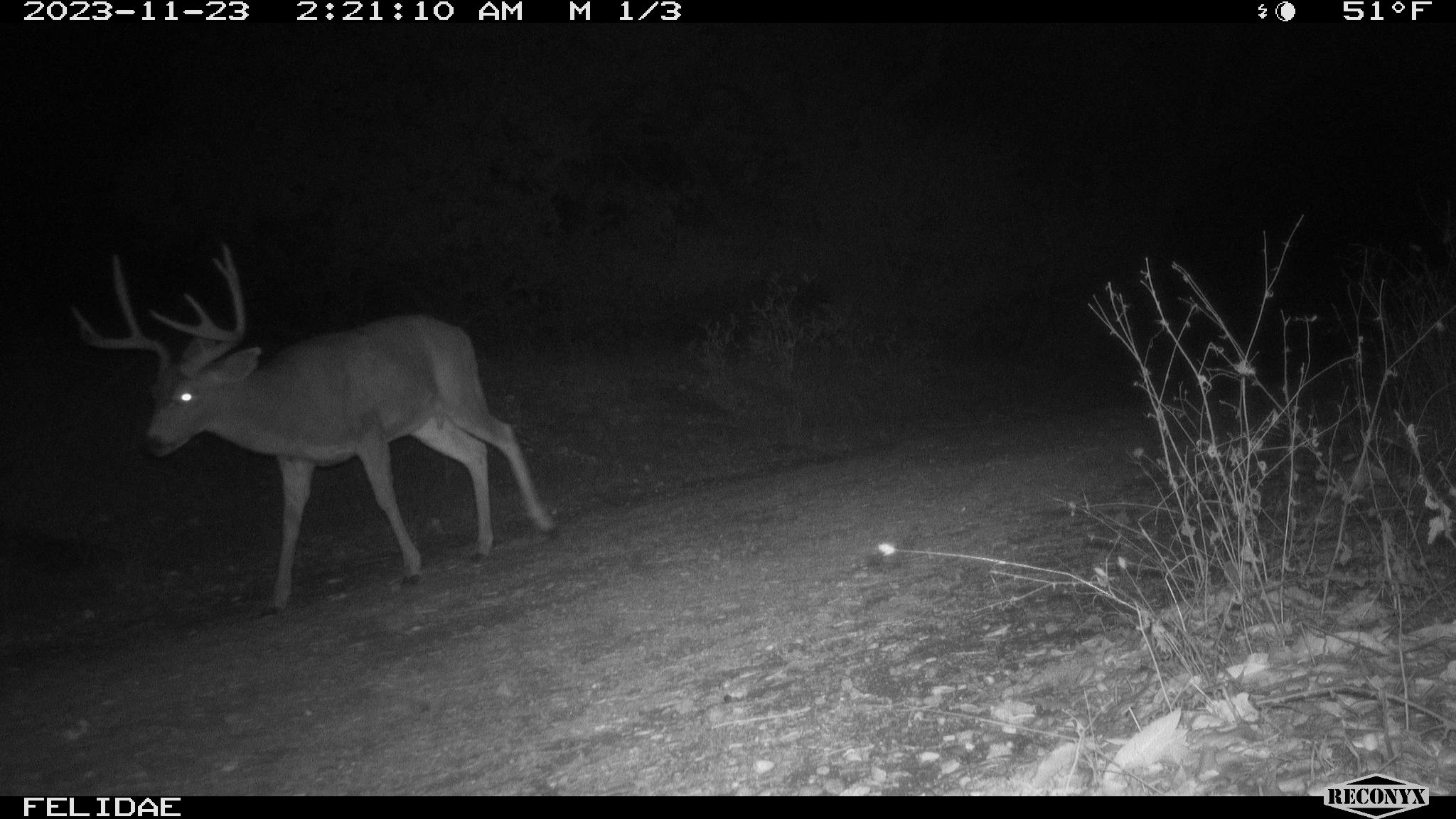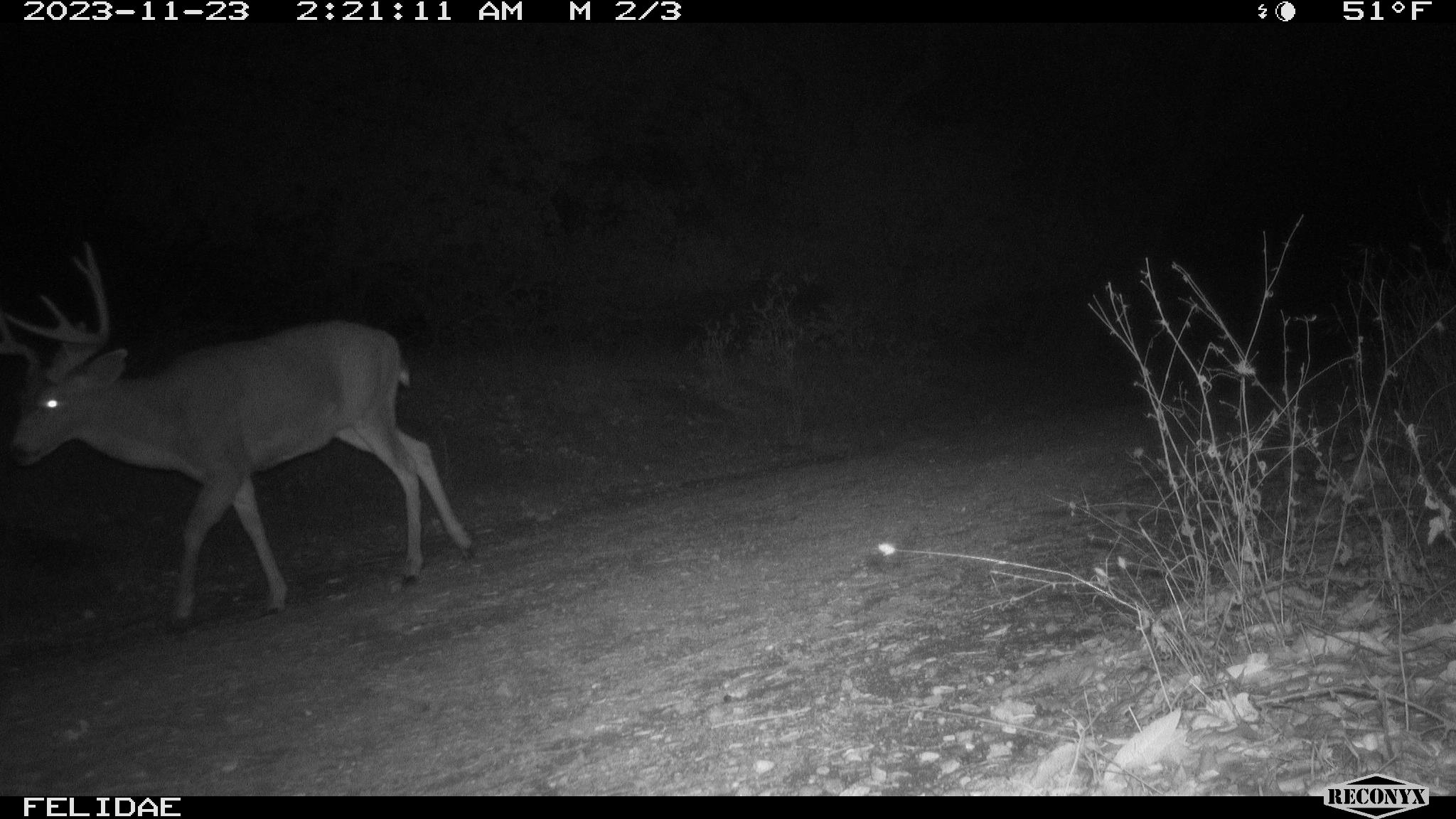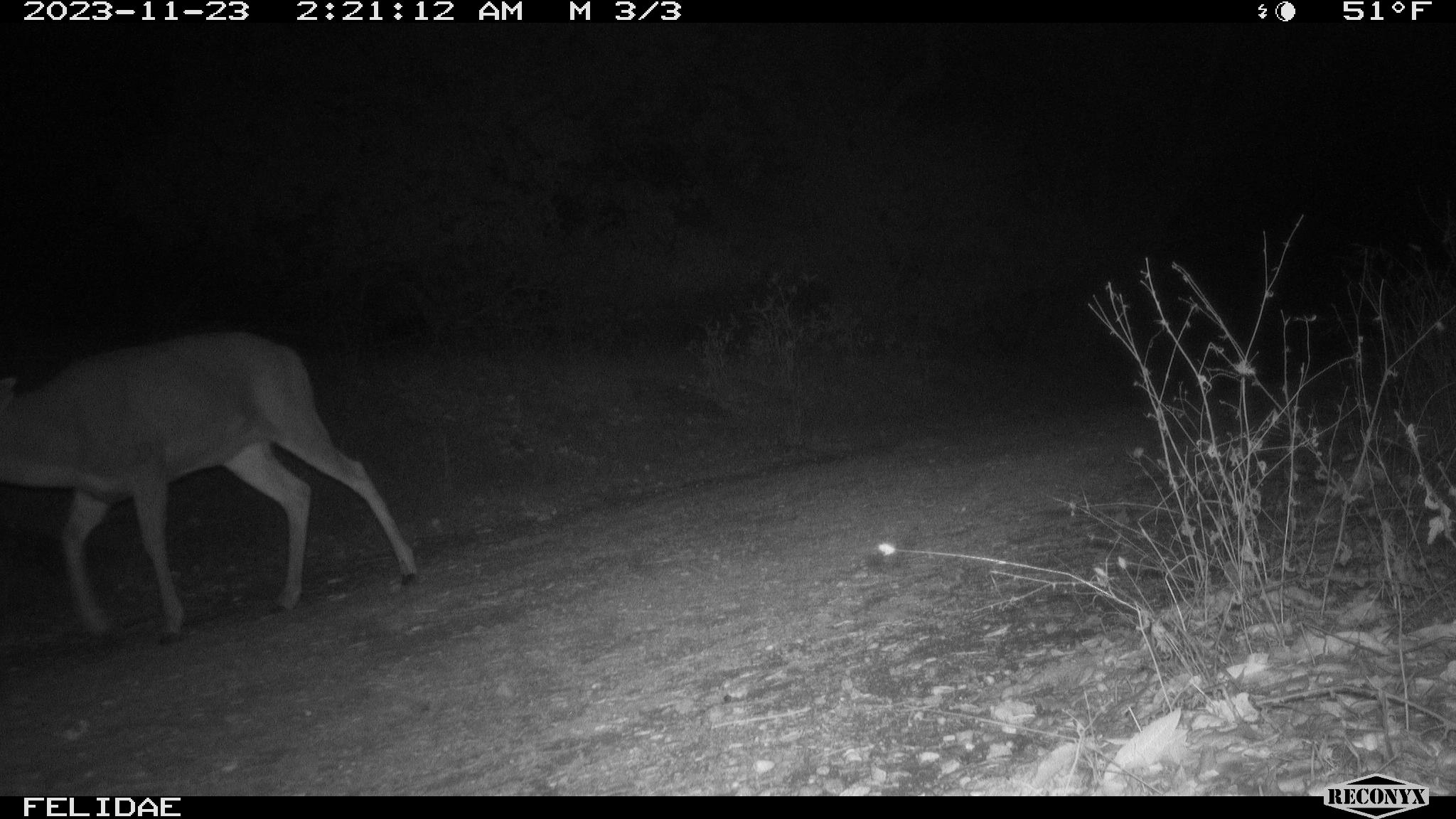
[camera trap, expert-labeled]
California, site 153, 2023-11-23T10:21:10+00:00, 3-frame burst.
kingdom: Animalia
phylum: Chordata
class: Mammalia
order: Artiodactyla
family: Cervidae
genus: Odocoileus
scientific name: Odocoileus hemionus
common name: mule deer